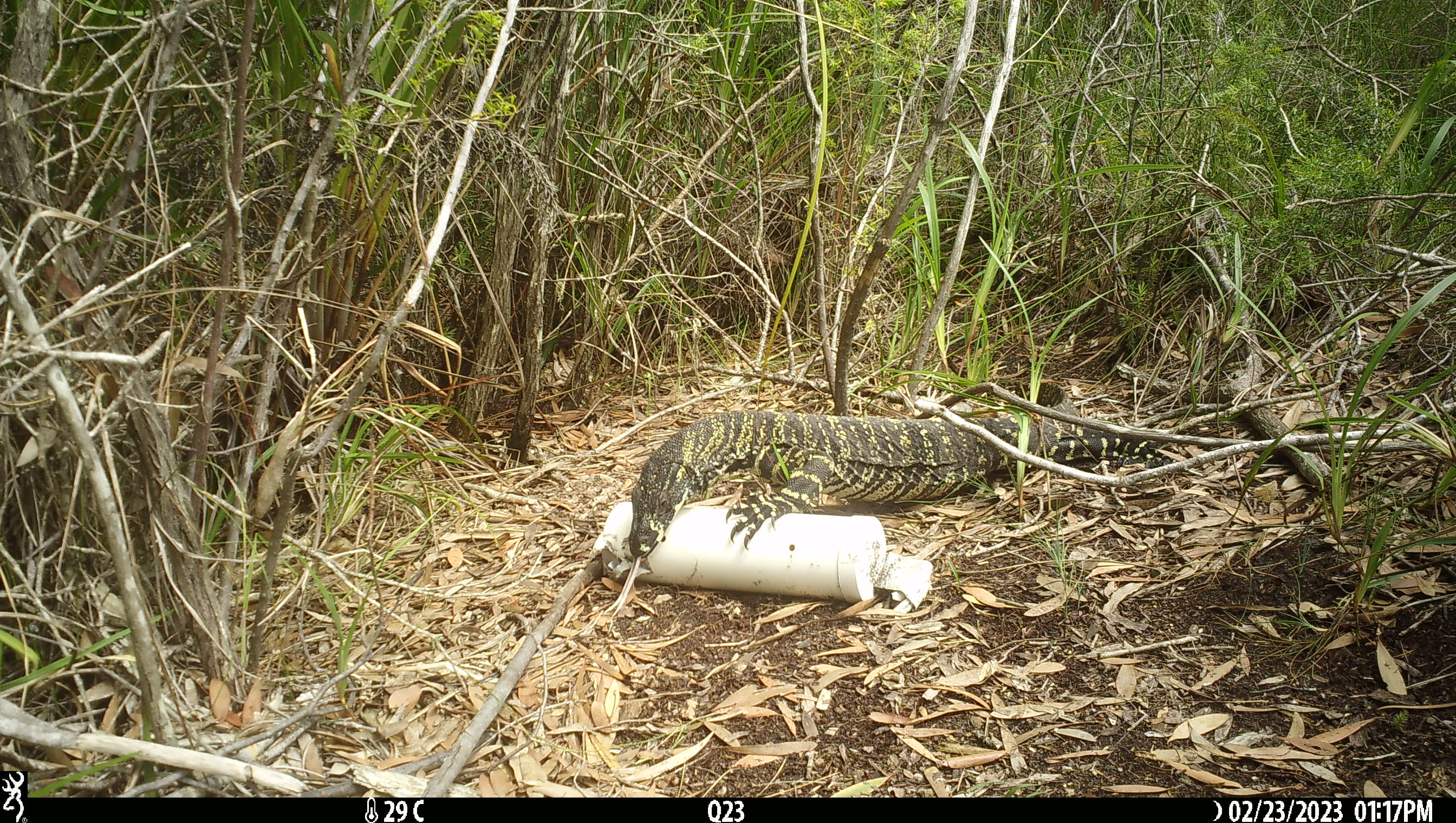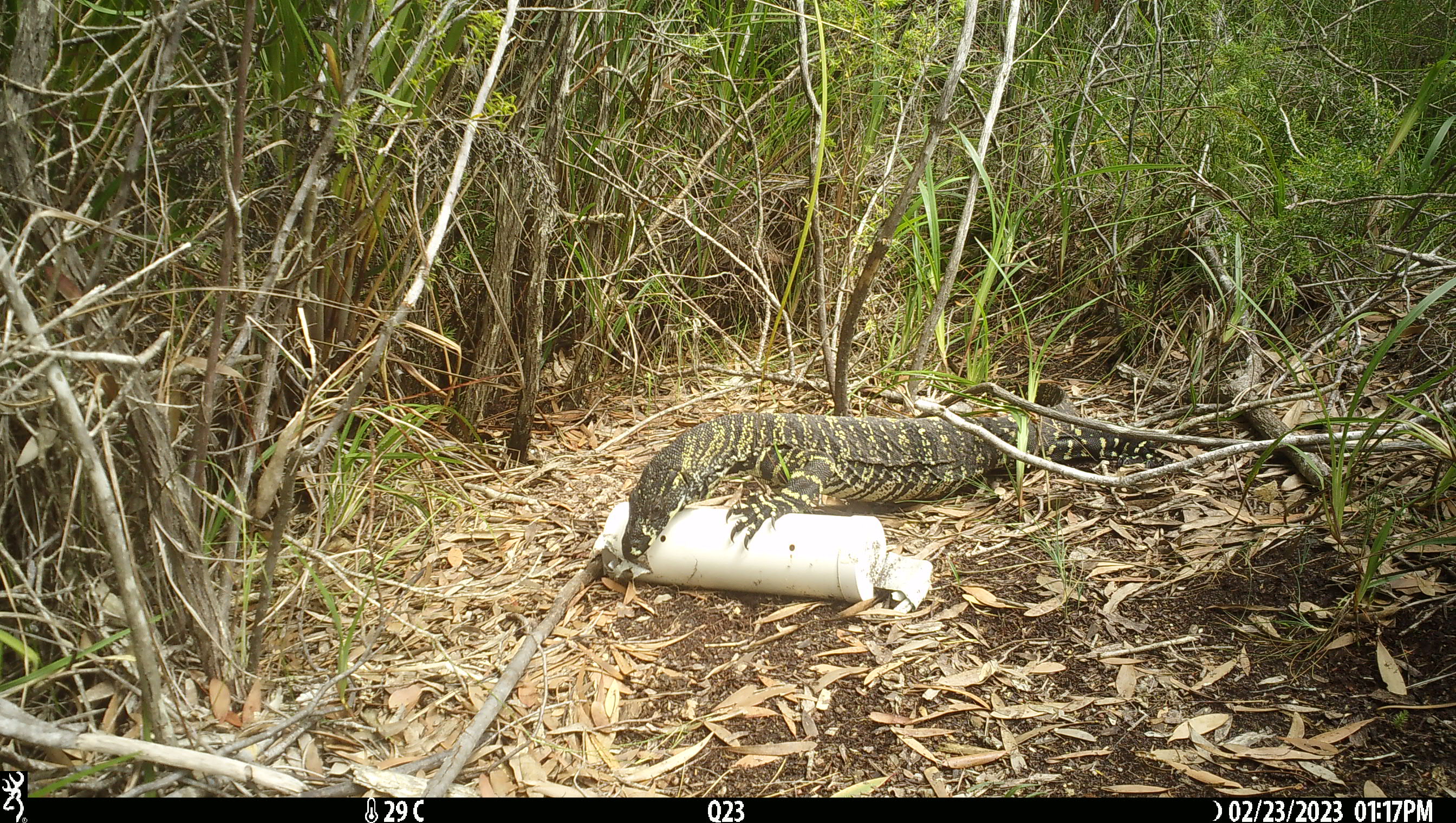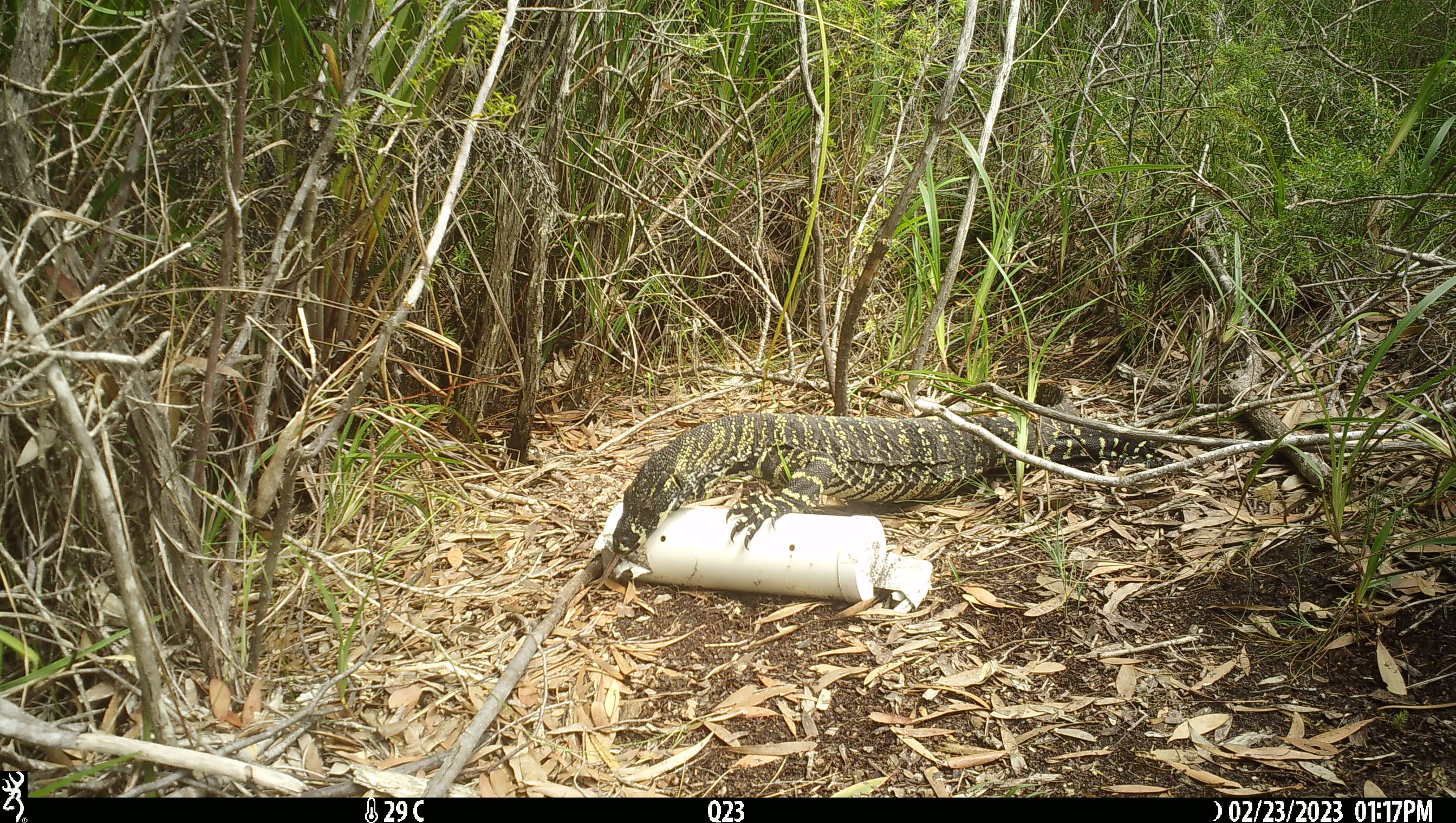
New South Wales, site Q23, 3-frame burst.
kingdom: Animalia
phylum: Chordata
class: Reptilia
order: Squamata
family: Varanidae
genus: Varanus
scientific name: Varanus varius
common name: lace monitor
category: goanna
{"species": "goanna (lace monitor) (Varanus varius)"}